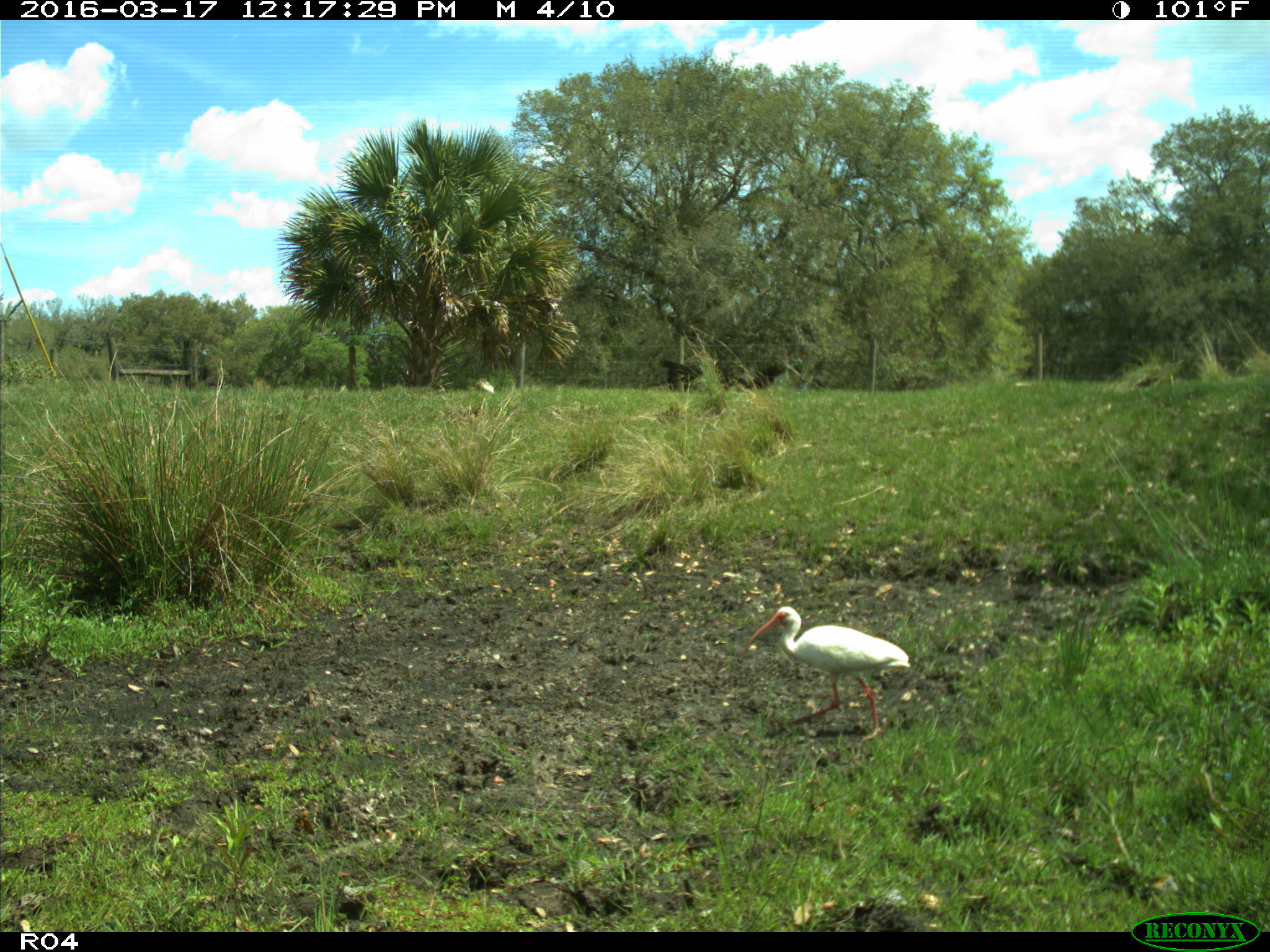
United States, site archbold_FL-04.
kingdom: Animalia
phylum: Chordata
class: Aves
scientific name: Aves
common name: birds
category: unidentified bird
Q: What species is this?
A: Unidentified bird (birds) (Aves).